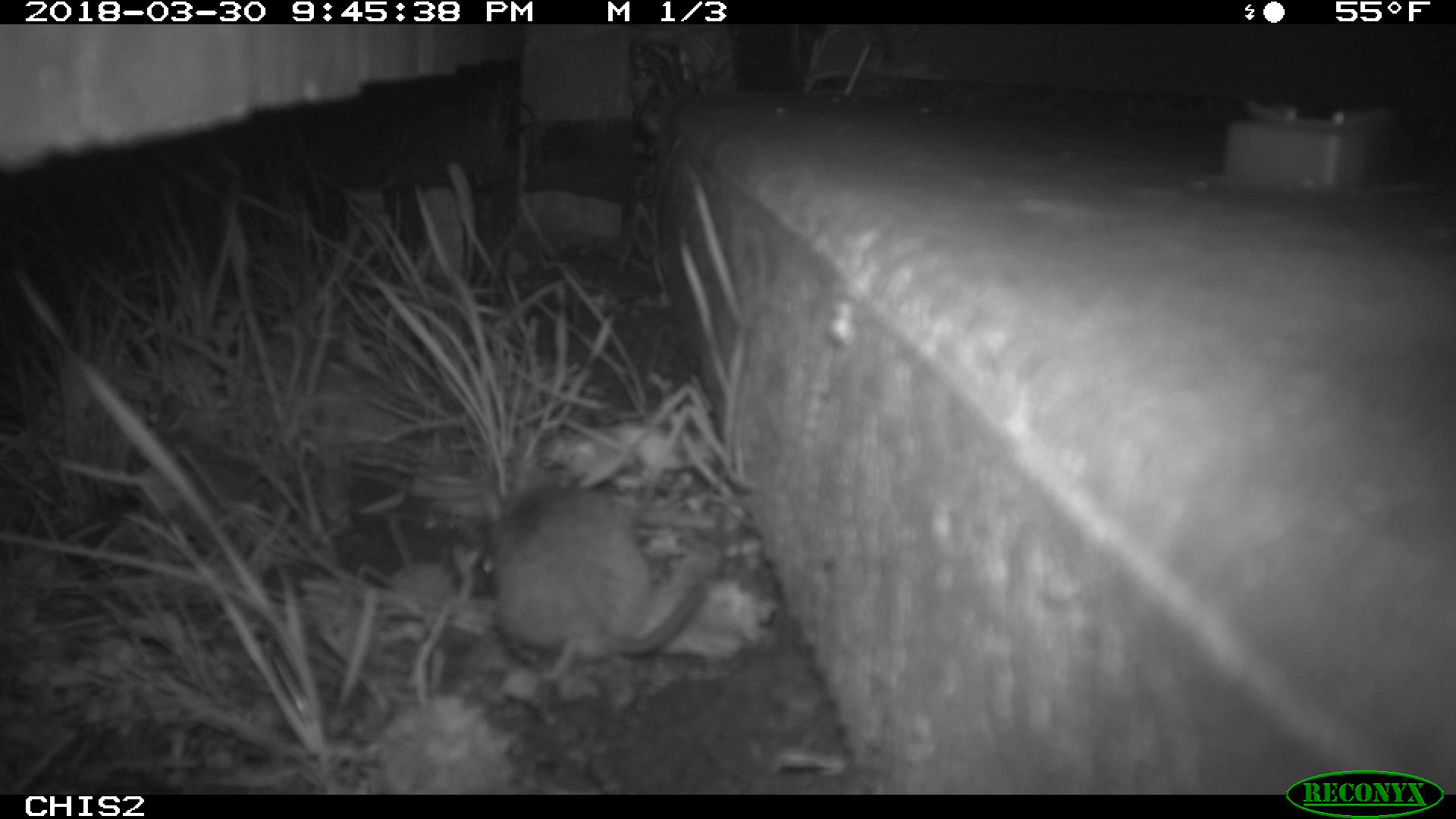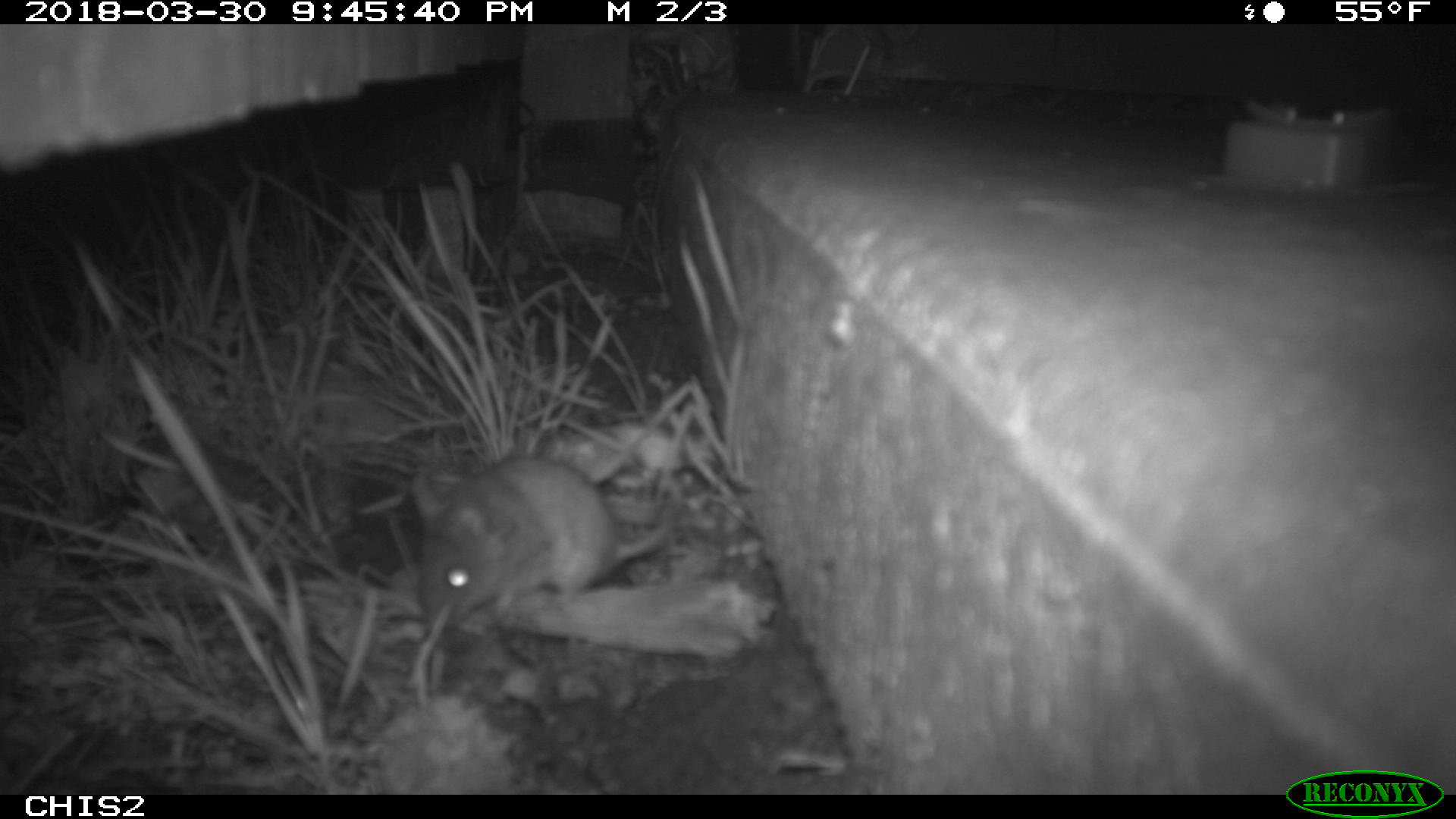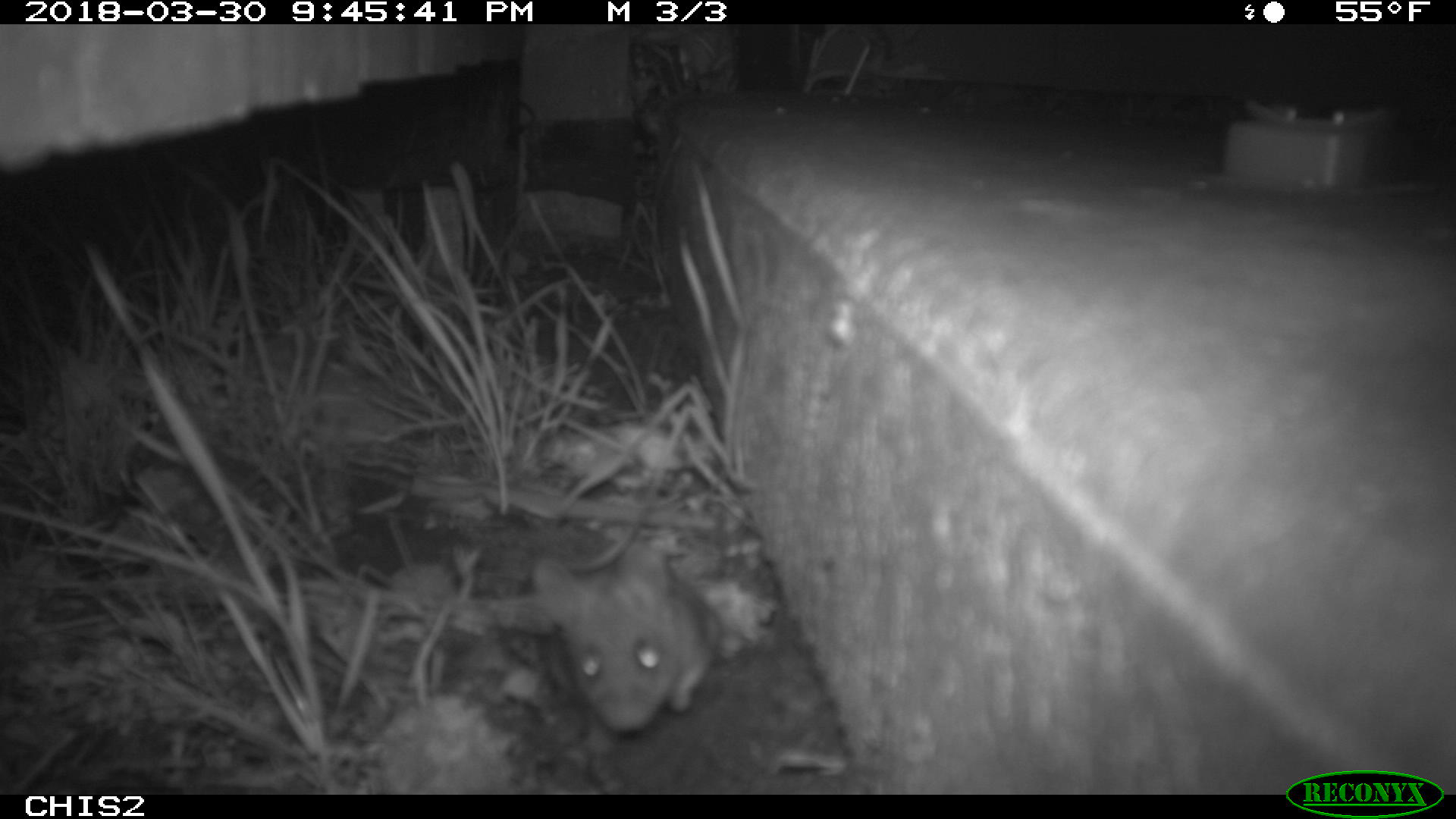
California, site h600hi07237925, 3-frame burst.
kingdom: Animalia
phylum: Chordata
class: Mammalia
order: Rodentia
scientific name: Rodentia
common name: rodent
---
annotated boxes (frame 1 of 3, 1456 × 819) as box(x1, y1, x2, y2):
rodent: box(482, 463, 707, 681)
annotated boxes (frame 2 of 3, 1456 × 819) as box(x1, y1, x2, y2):
rodent: box(409, 454, 676, 628)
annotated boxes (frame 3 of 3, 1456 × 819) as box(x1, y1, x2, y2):
rodent: box(535, 537, 720, 733)